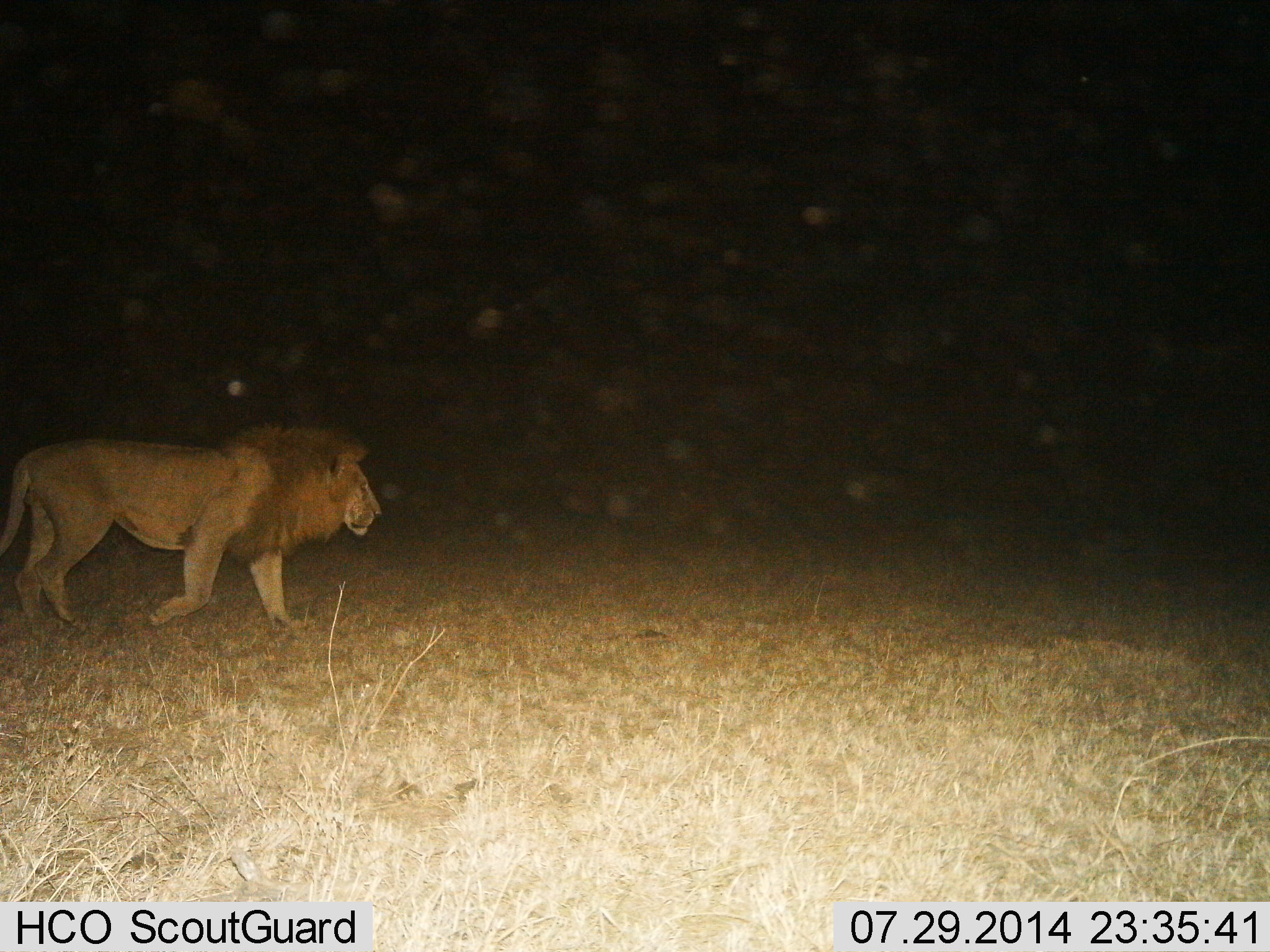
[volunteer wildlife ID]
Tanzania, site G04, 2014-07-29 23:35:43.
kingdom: Animalia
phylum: Chordata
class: Mammalia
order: Carnivora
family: Felidae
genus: Panthera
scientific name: Panthera leo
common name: lion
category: lionmale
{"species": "lionmale (lion) (Panthera leo)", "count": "1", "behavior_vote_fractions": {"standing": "0%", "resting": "0%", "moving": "90%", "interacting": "0%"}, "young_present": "0%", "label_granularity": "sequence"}